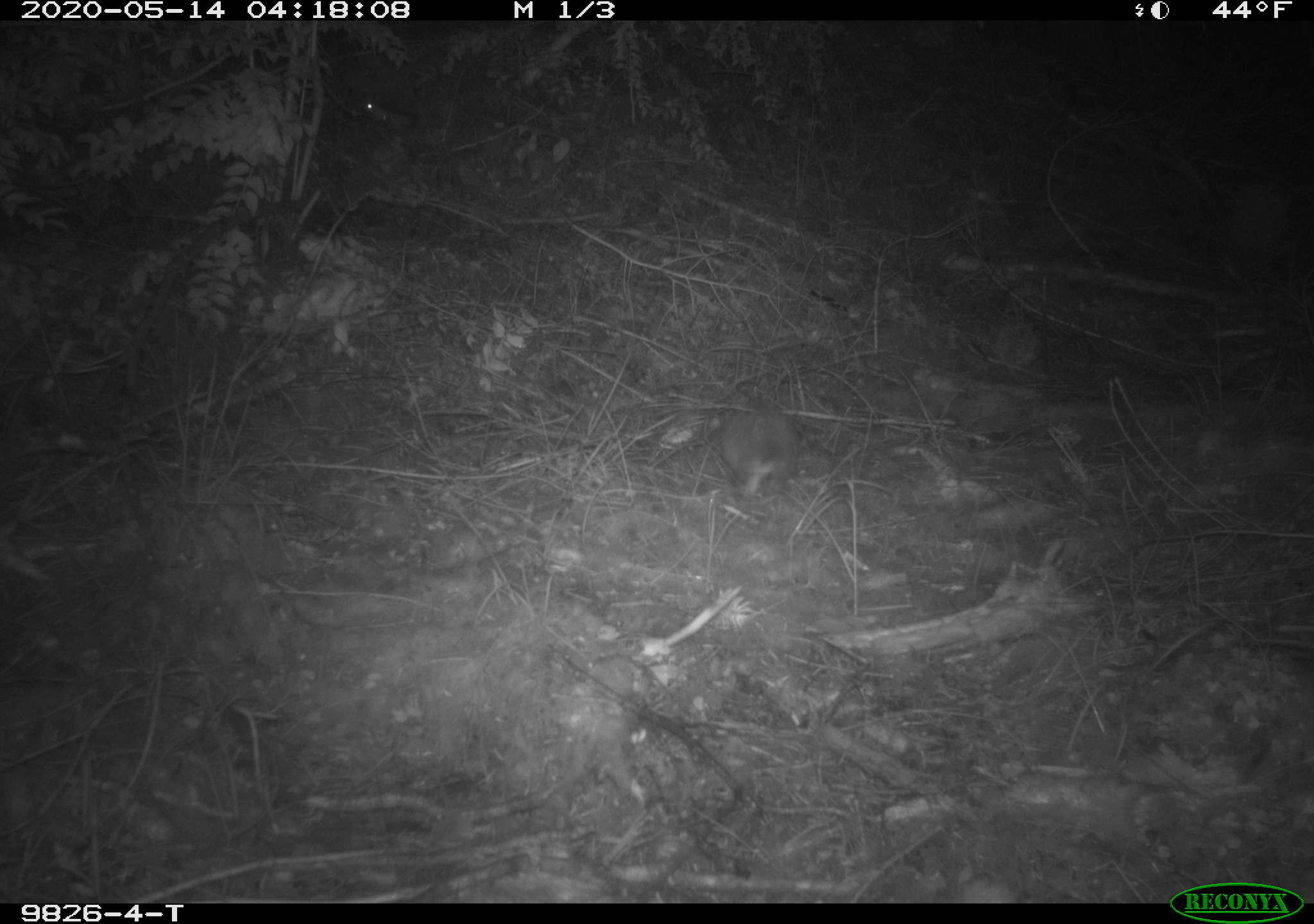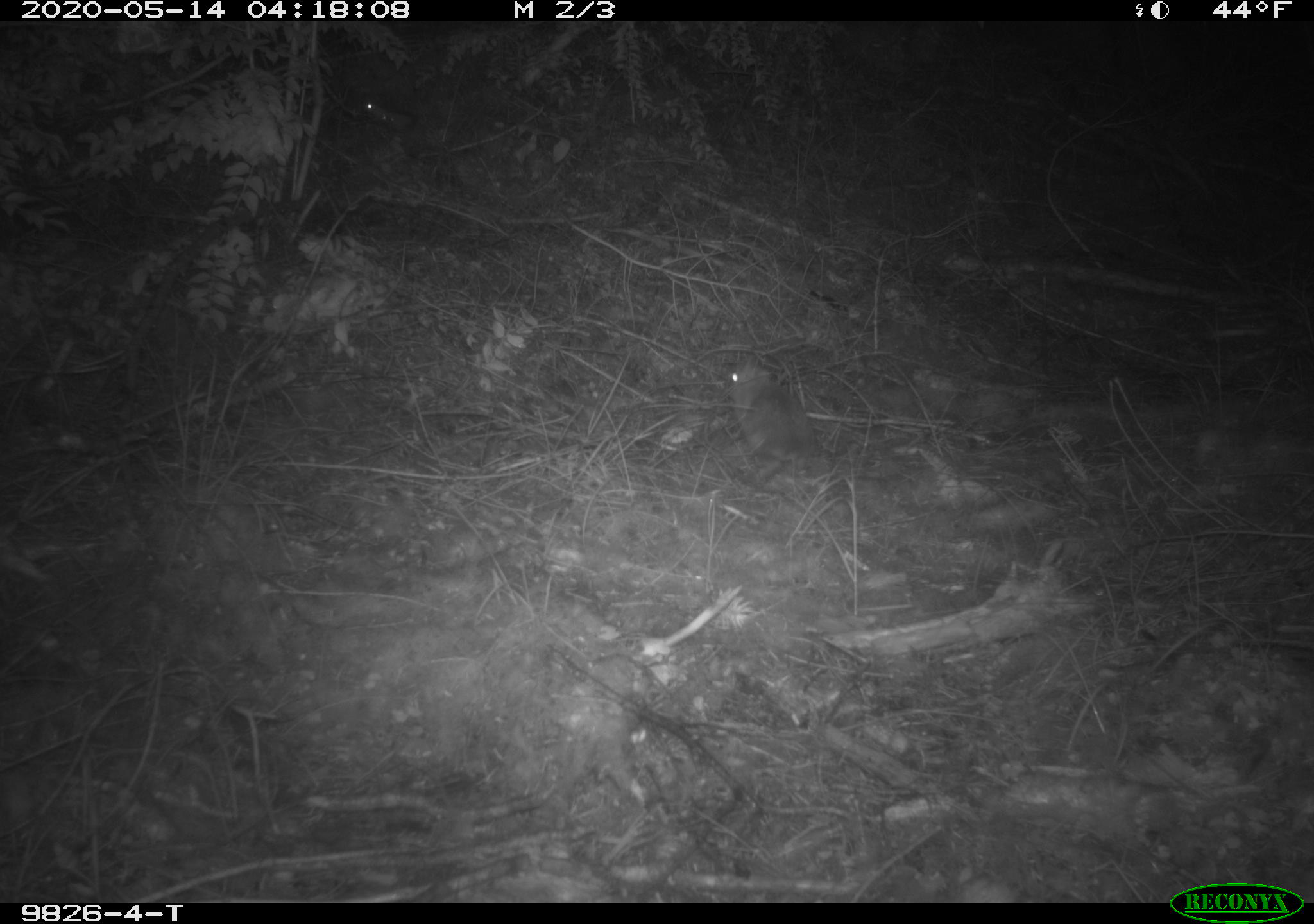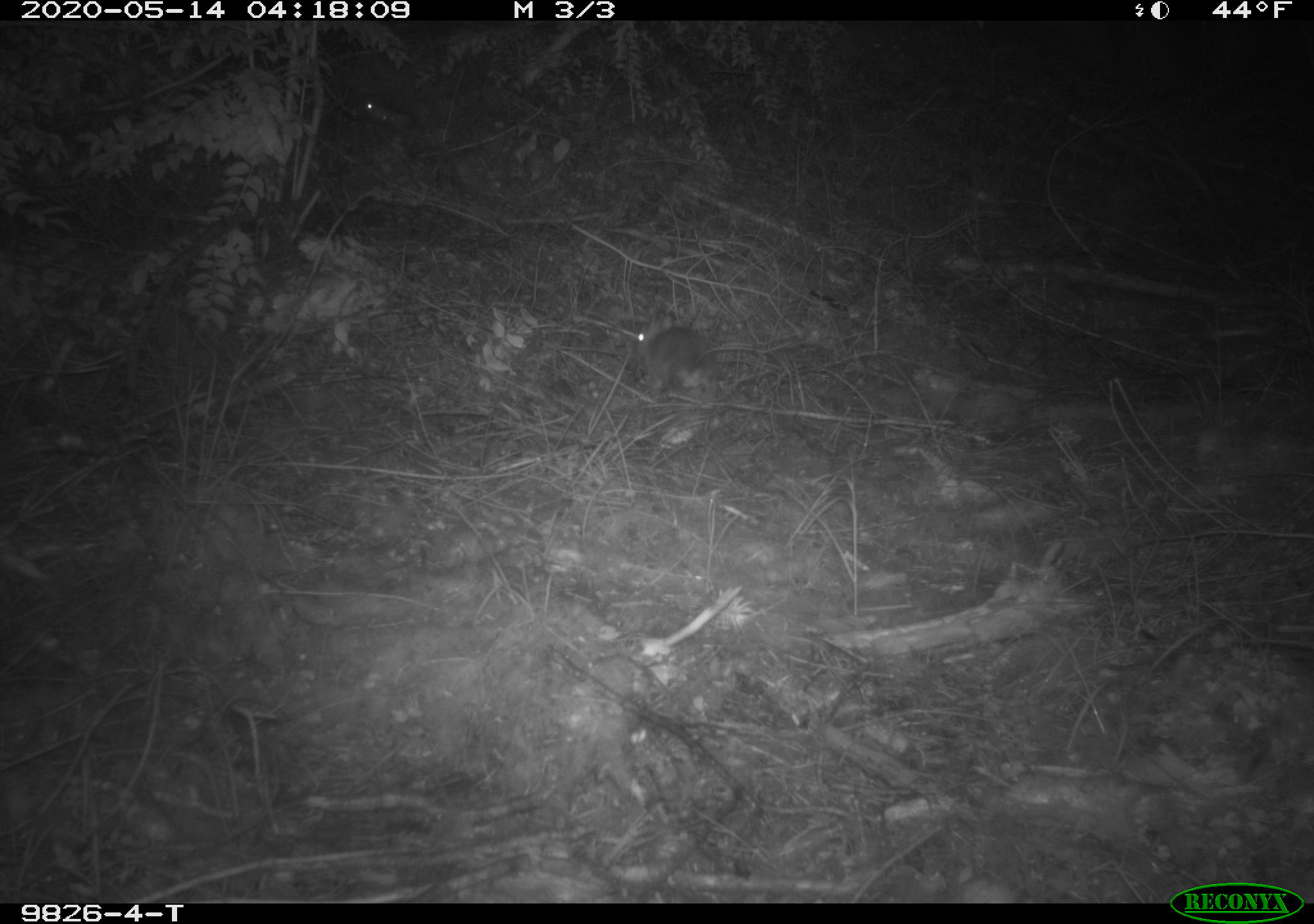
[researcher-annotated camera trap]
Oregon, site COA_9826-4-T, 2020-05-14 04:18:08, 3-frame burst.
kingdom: Animalia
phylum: Chordata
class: Mammalia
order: Lagomorpha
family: Leporidae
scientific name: Leporidae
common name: hares and rabbits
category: leporidae family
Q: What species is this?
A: Leporidae family (hares and rabbits) (Leporidae).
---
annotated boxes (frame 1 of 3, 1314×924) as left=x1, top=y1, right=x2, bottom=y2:
leporidae family: left=715, top=384, right=802, bottom=497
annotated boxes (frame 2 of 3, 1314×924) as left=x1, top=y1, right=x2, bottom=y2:
leporidae family: left=723, top=353, right=823, bottom=462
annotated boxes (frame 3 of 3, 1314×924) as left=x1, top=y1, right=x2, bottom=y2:
leporidae family: left=626, top=299, right=731, bottom=390